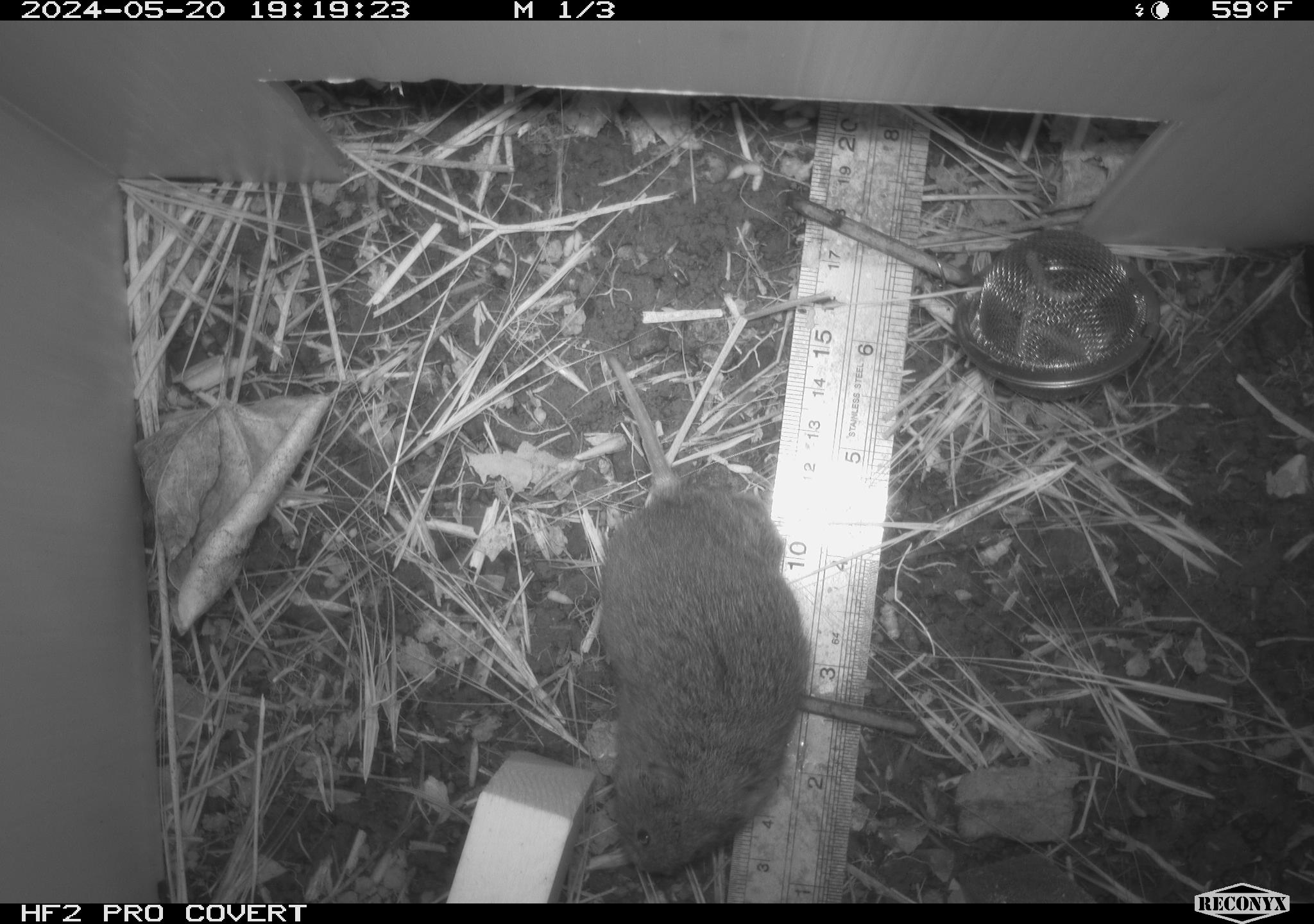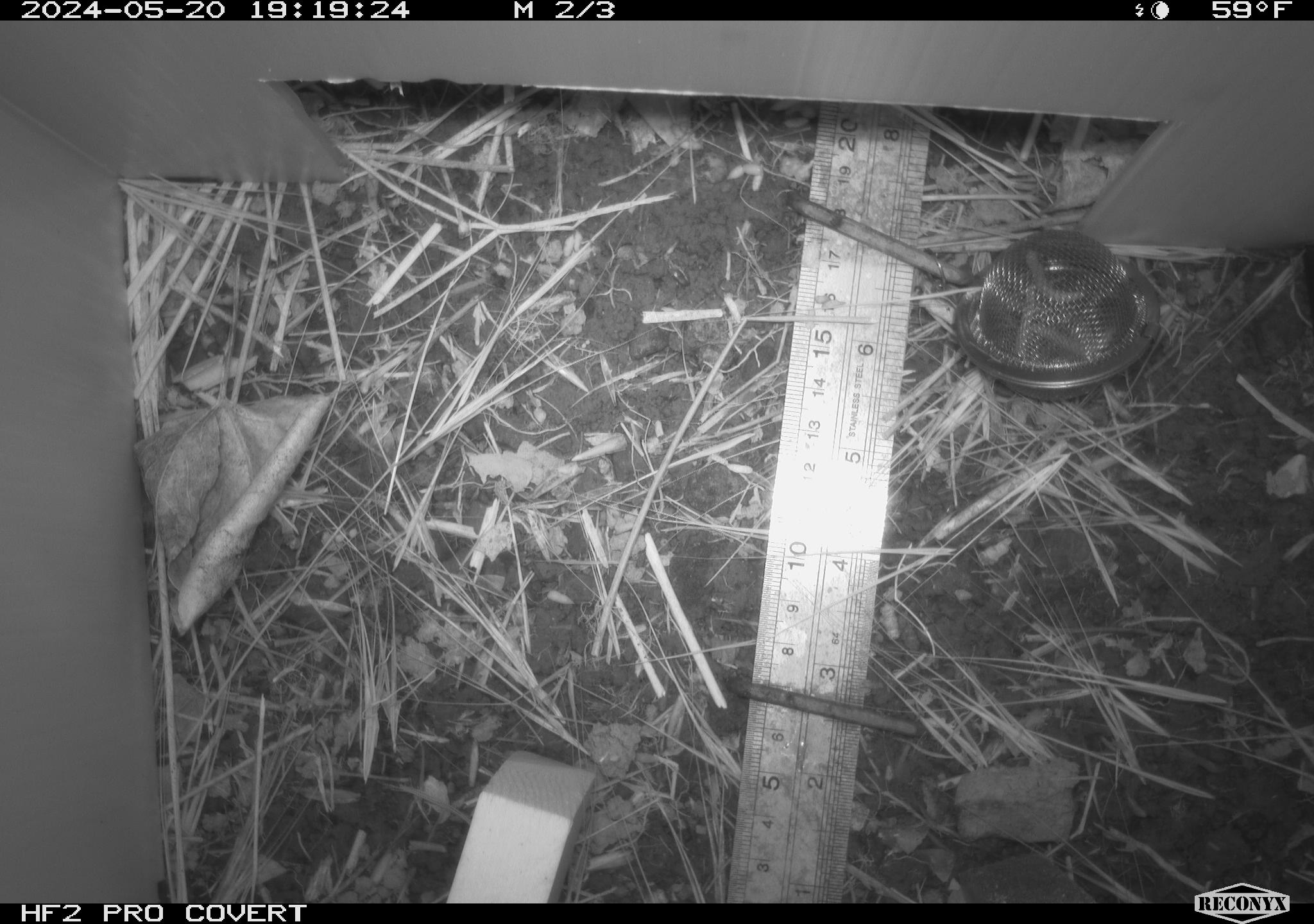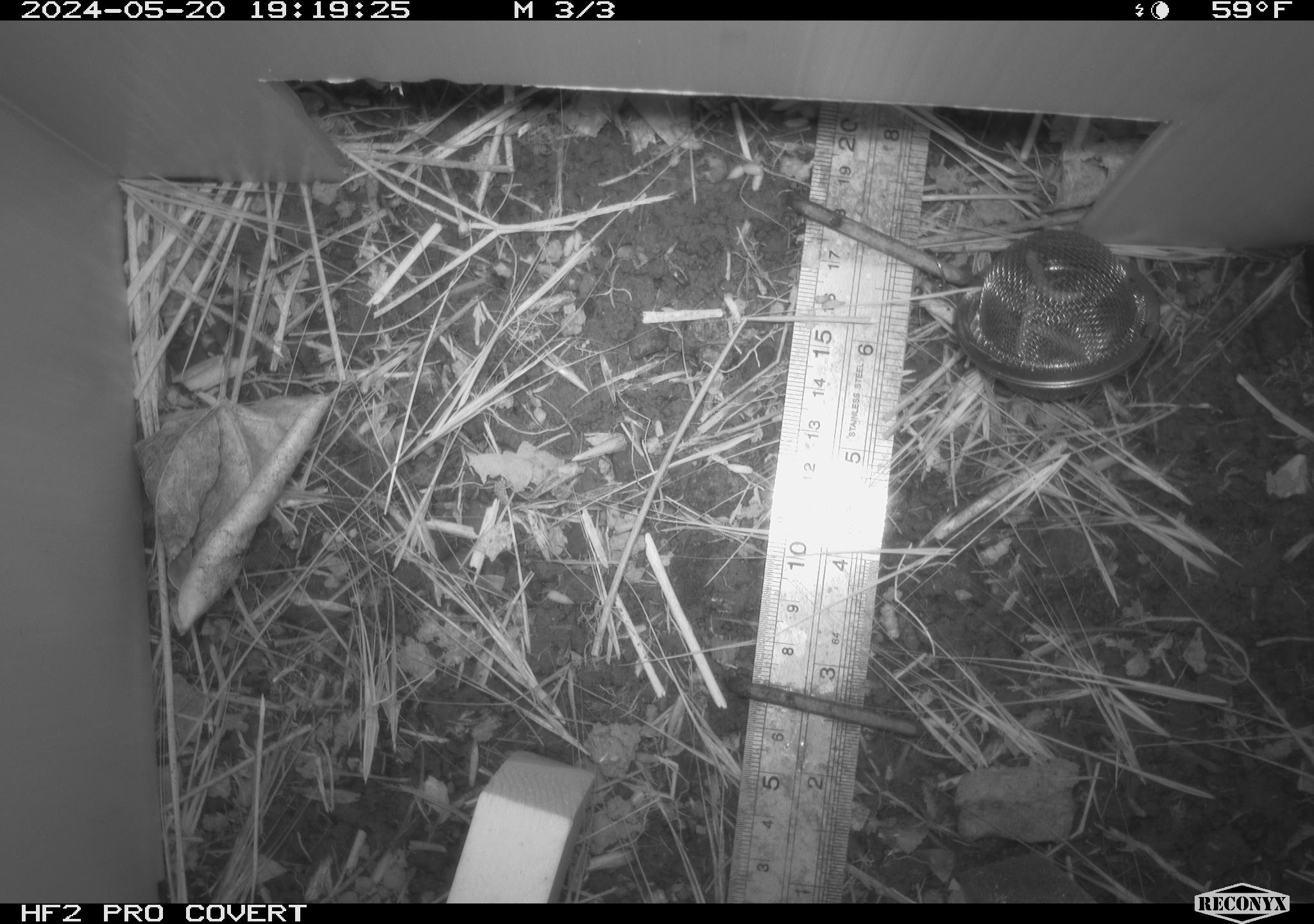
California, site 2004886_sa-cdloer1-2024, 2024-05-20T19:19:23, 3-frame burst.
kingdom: Animalia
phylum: Chordata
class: Mammalia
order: Rodentia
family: Cricetidae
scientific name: Arvicolinae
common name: voles, lemmings, and muskrats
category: arvicolinae subfamily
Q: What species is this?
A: Arvicolinae subfamily (voles, lemmings, and muskrats) (Arvicolinae).